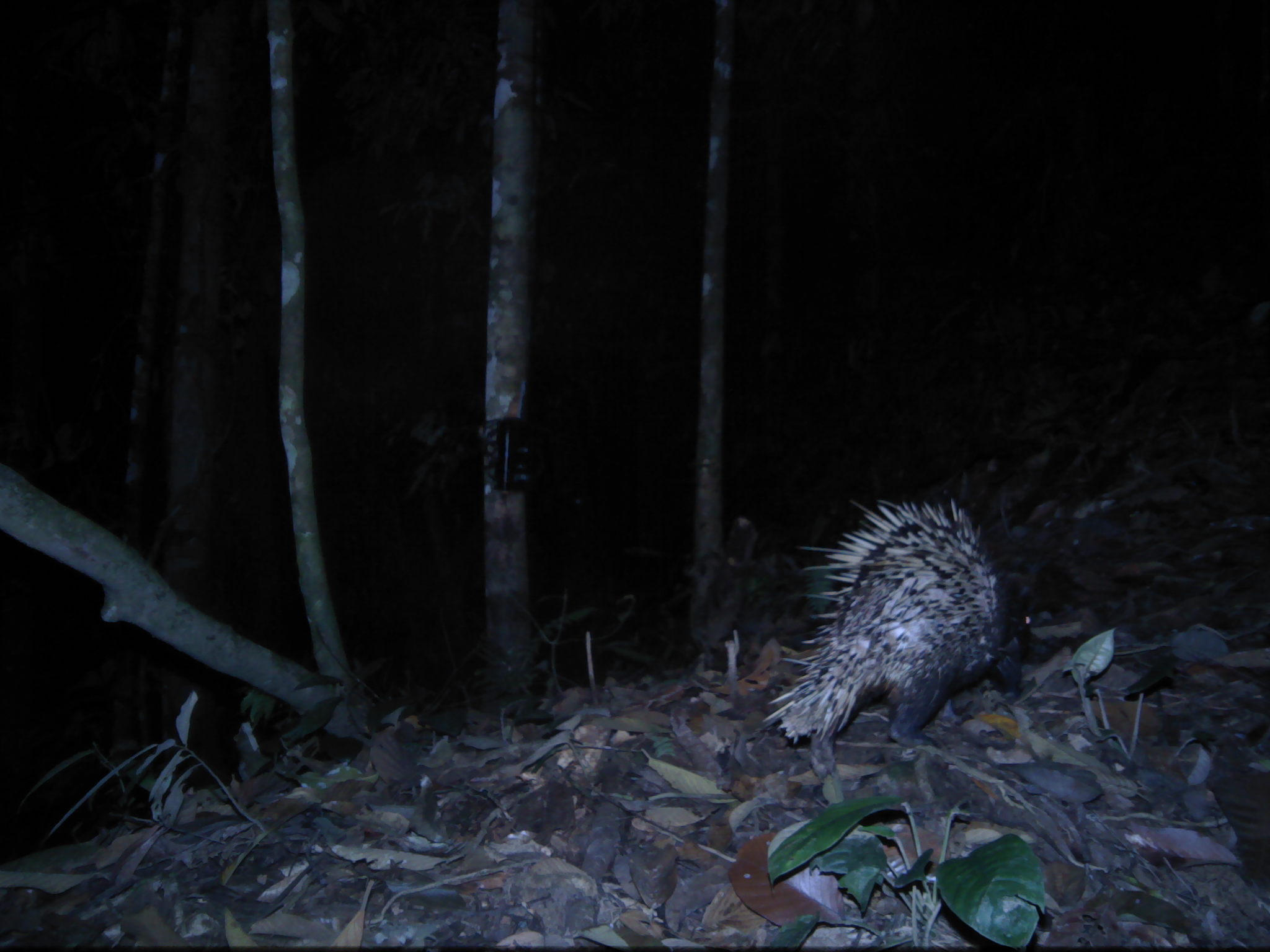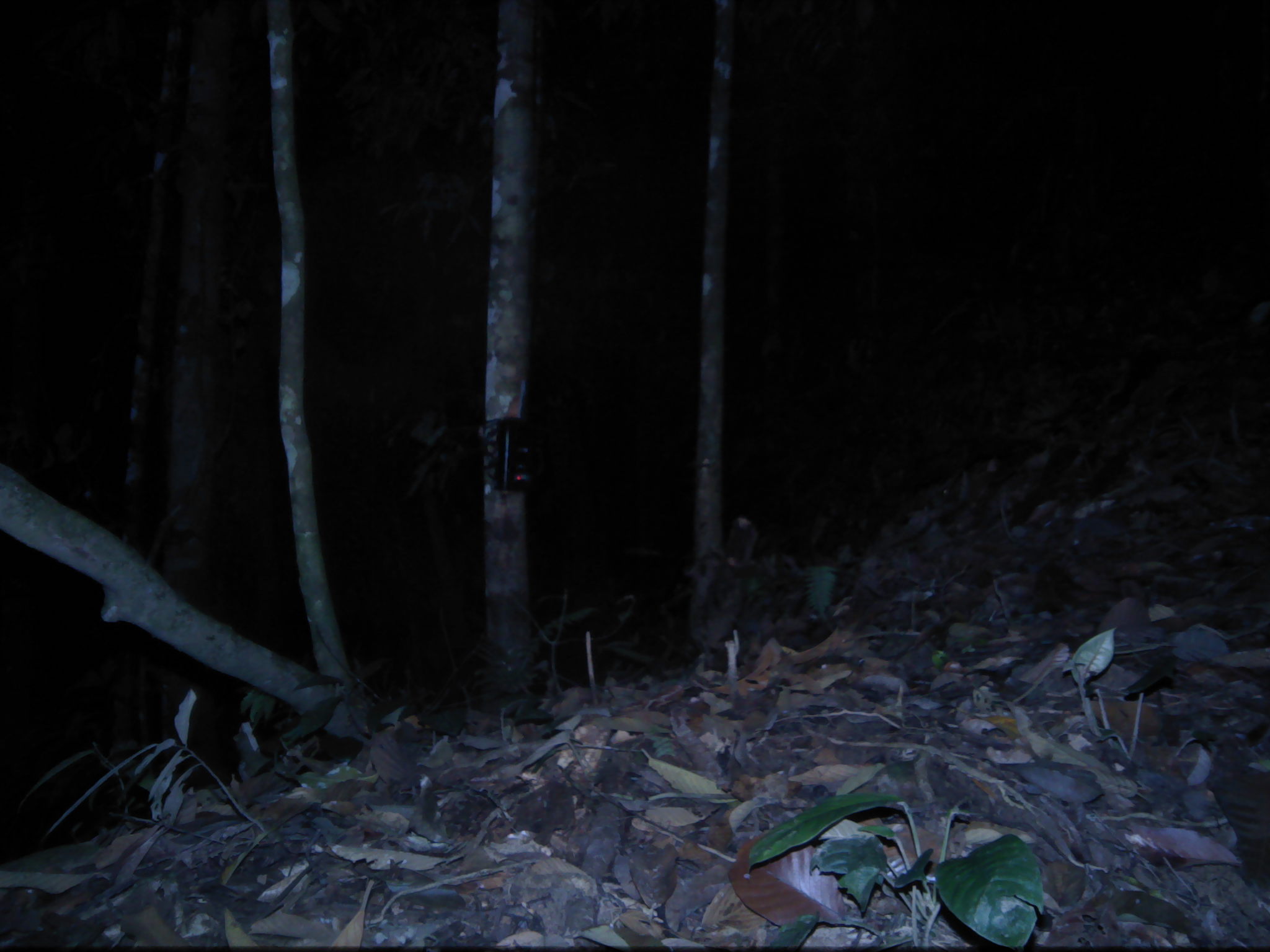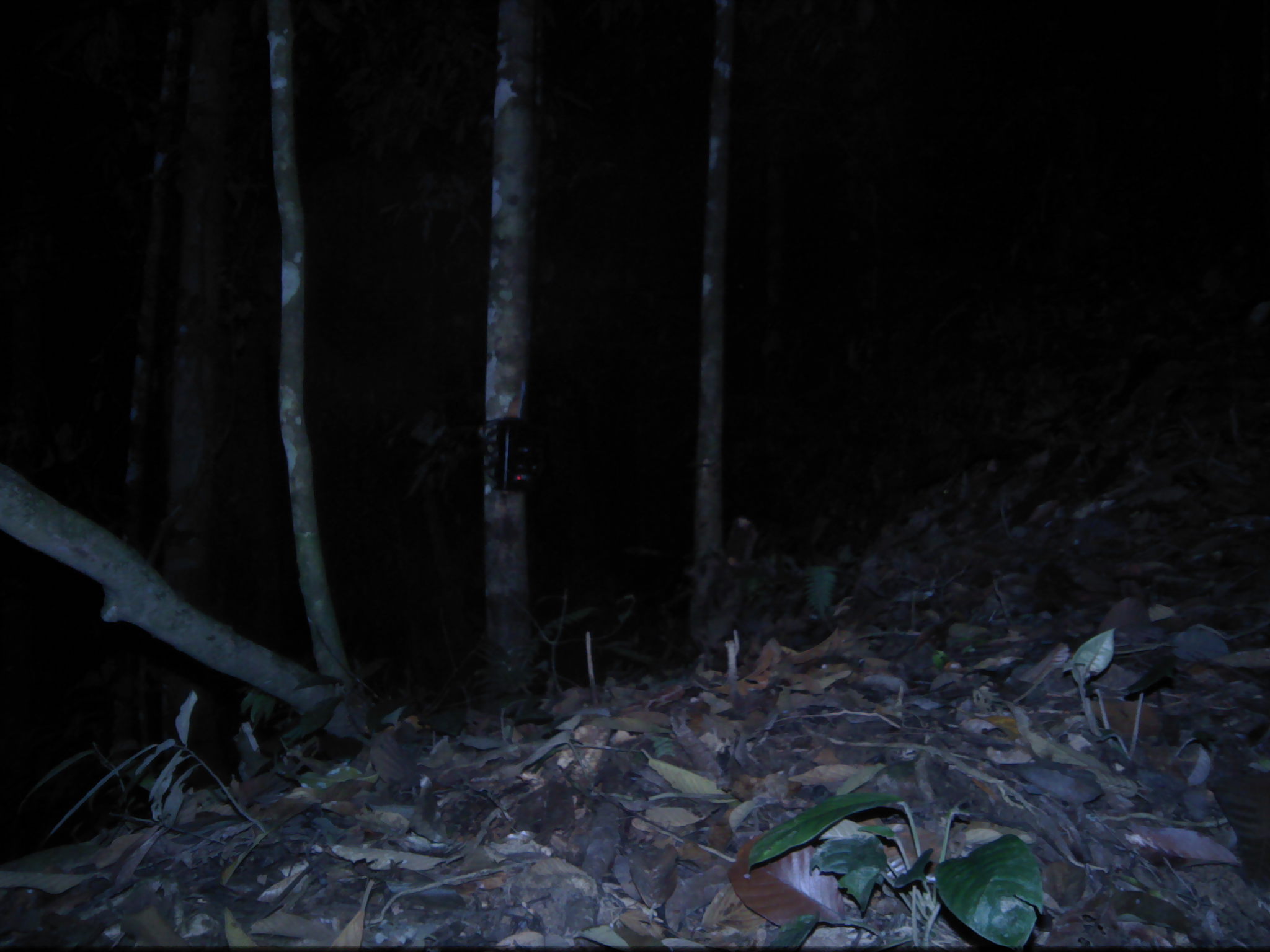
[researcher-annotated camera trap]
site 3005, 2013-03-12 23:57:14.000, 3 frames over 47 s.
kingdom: Animalia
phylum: Chordata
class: Mammalia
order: Rodentia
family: Hystricidae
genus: Hystrix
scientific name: Hystrix brachyura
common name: east asian porcupine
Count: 1.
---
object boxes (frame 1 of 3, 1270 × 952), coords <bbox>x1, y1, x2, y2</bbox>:
hystrix brachyura: <bbox>755, 495, 1032, 775</bbox>